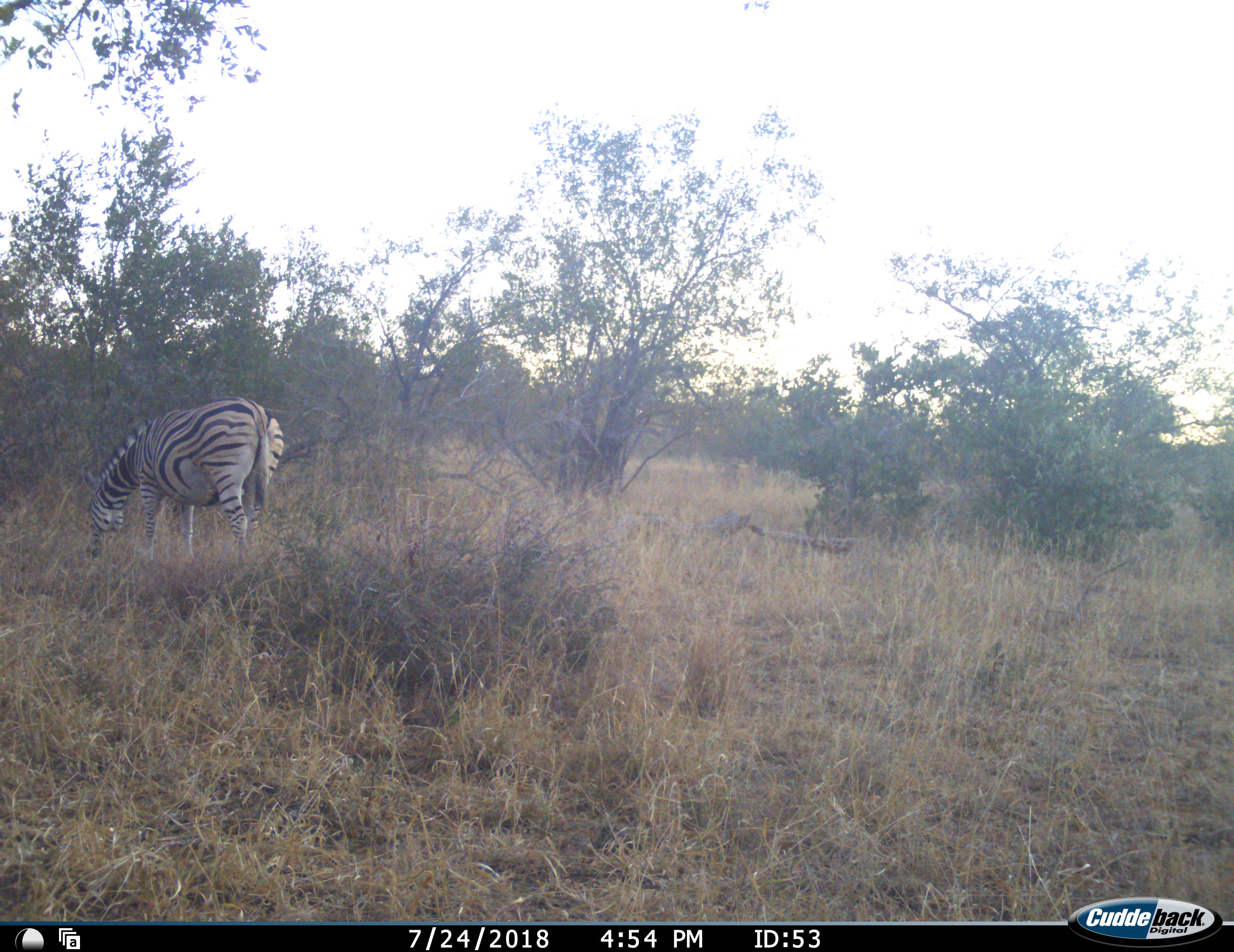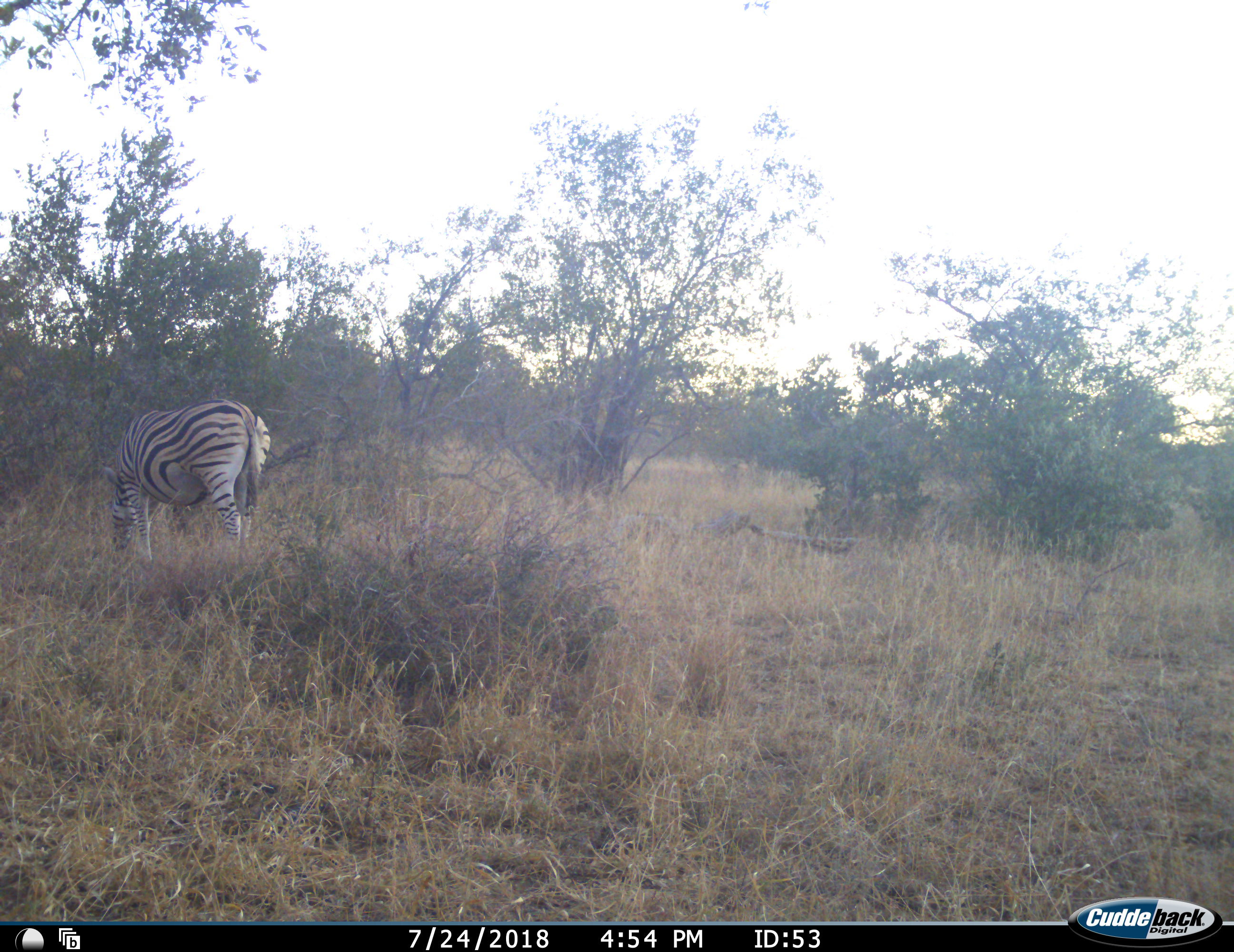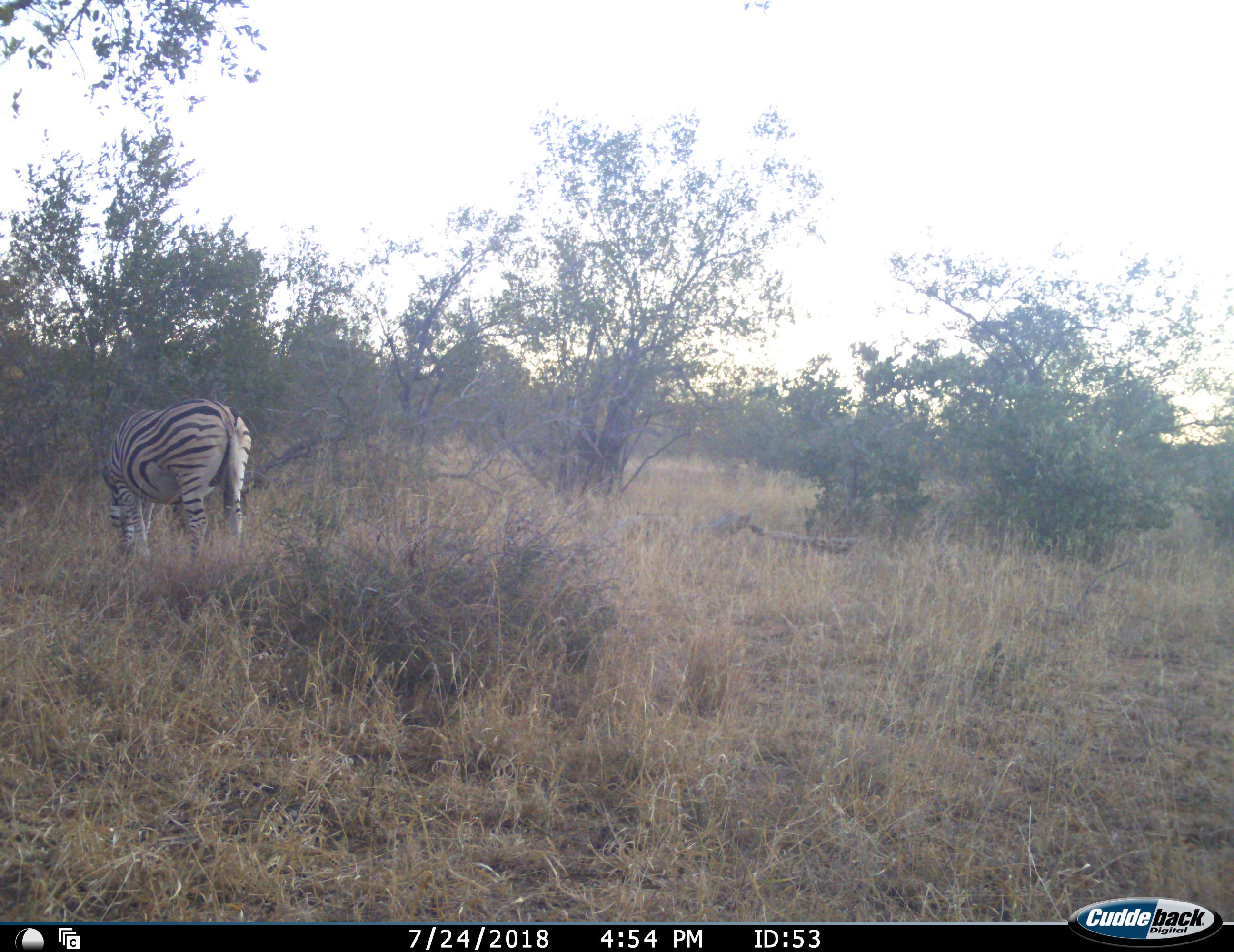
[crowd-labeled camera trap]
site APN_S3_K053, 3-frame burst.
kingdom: Animalia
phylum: Chordata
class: Mammalia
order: Perissodactyla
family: Equidae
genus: Equus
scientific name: Equus quagga burchellii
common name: burchell's zebra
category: zebraburchells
Zebraburchells (burchell's zebra) (Equus quagga burchellii), count 1. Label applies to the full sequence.